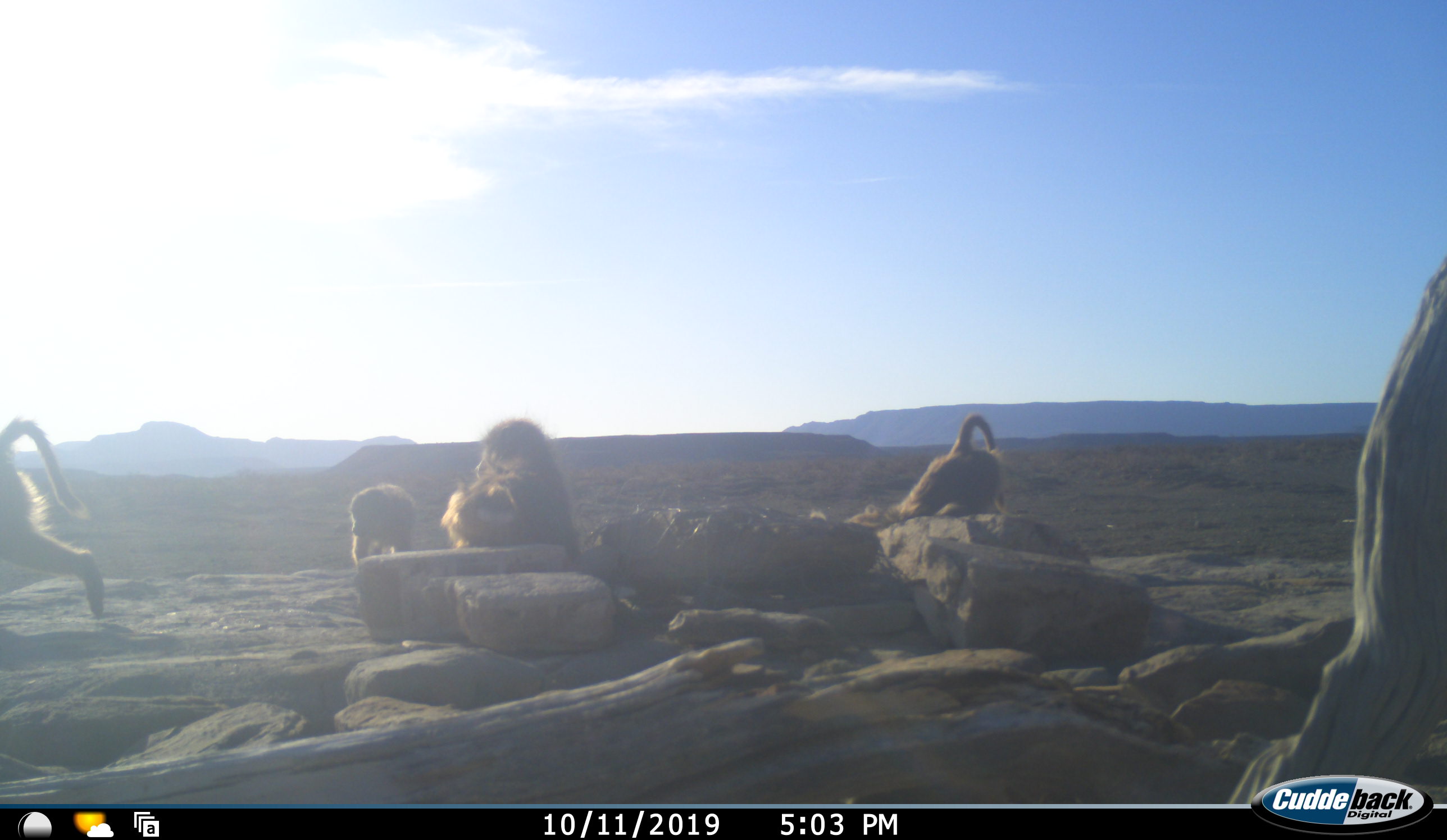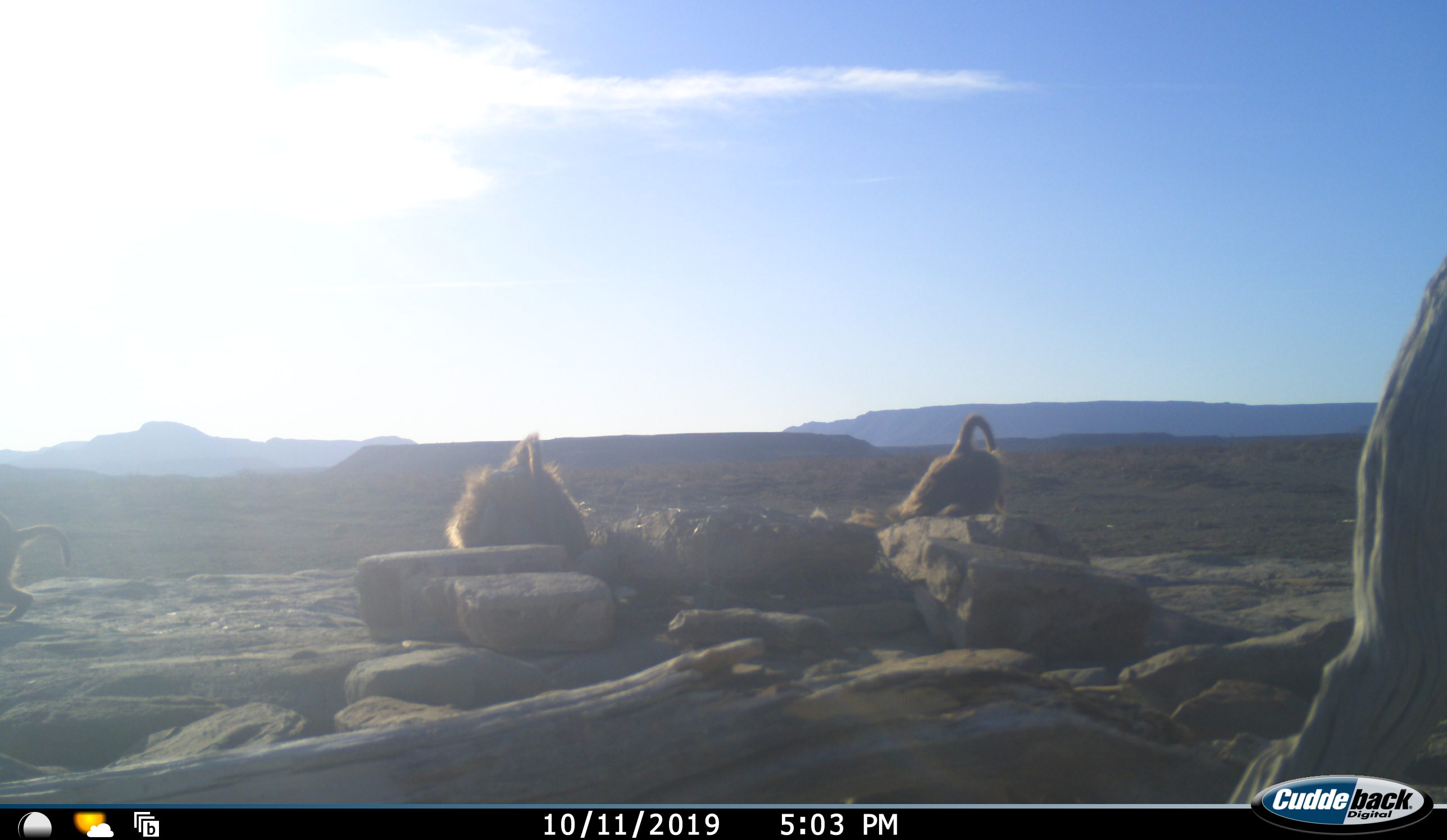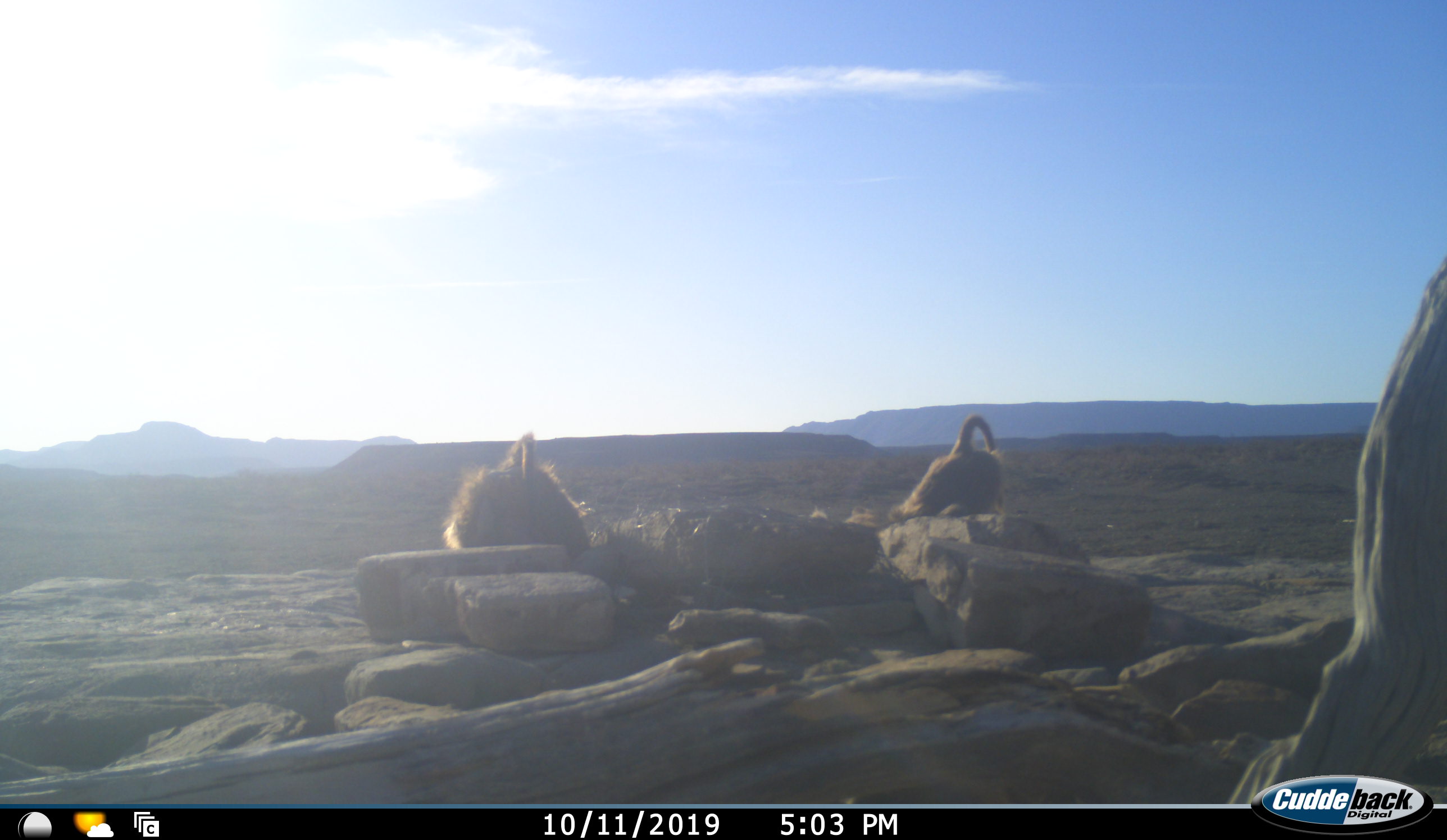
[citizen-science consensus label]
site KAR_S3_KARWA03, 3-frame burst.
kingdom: Animalia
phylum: Chordata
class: Mammalia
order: Primates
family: Cercopithecidae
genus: Papio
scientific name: Papio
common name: baboon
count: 4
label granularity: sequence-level